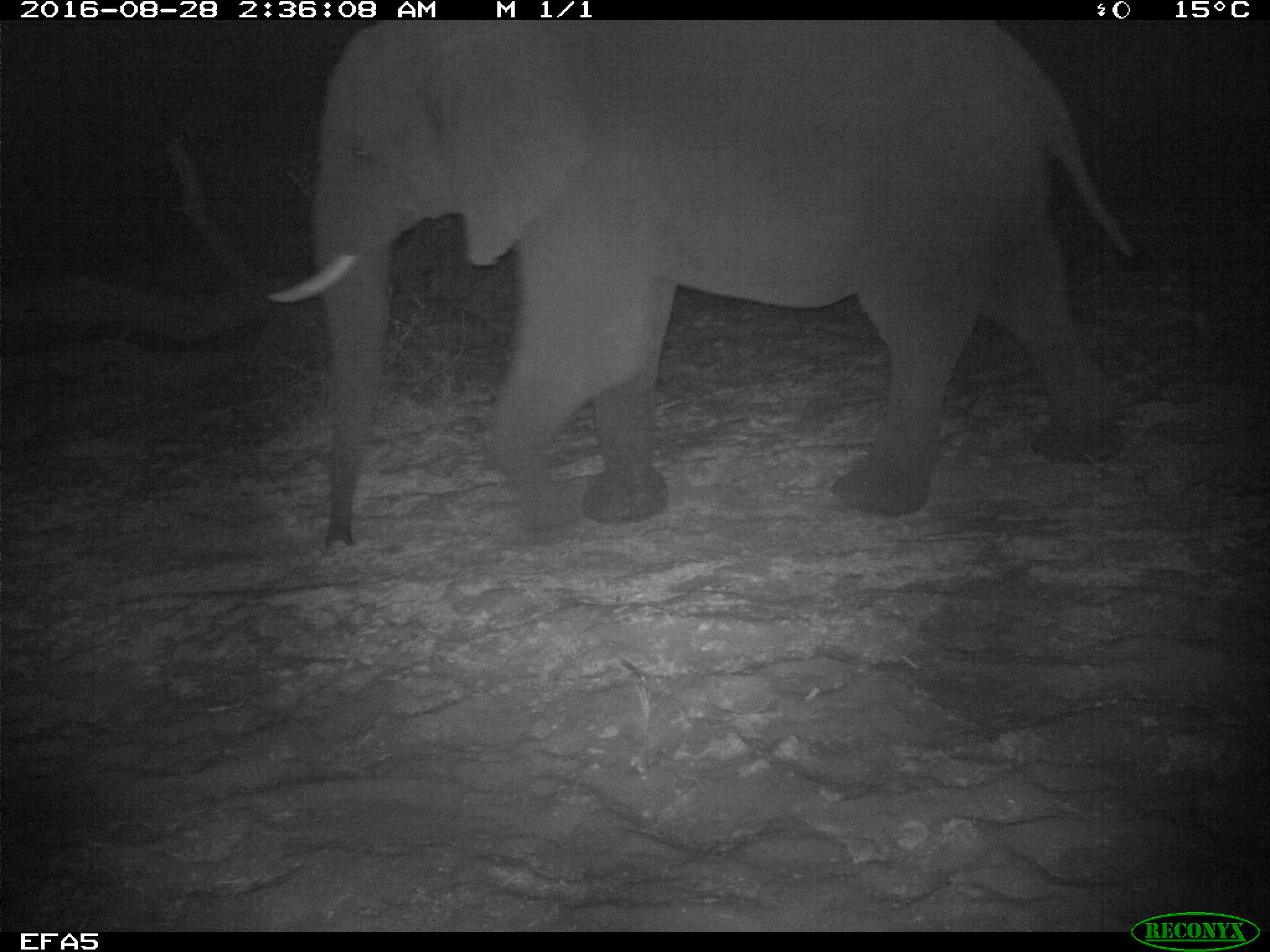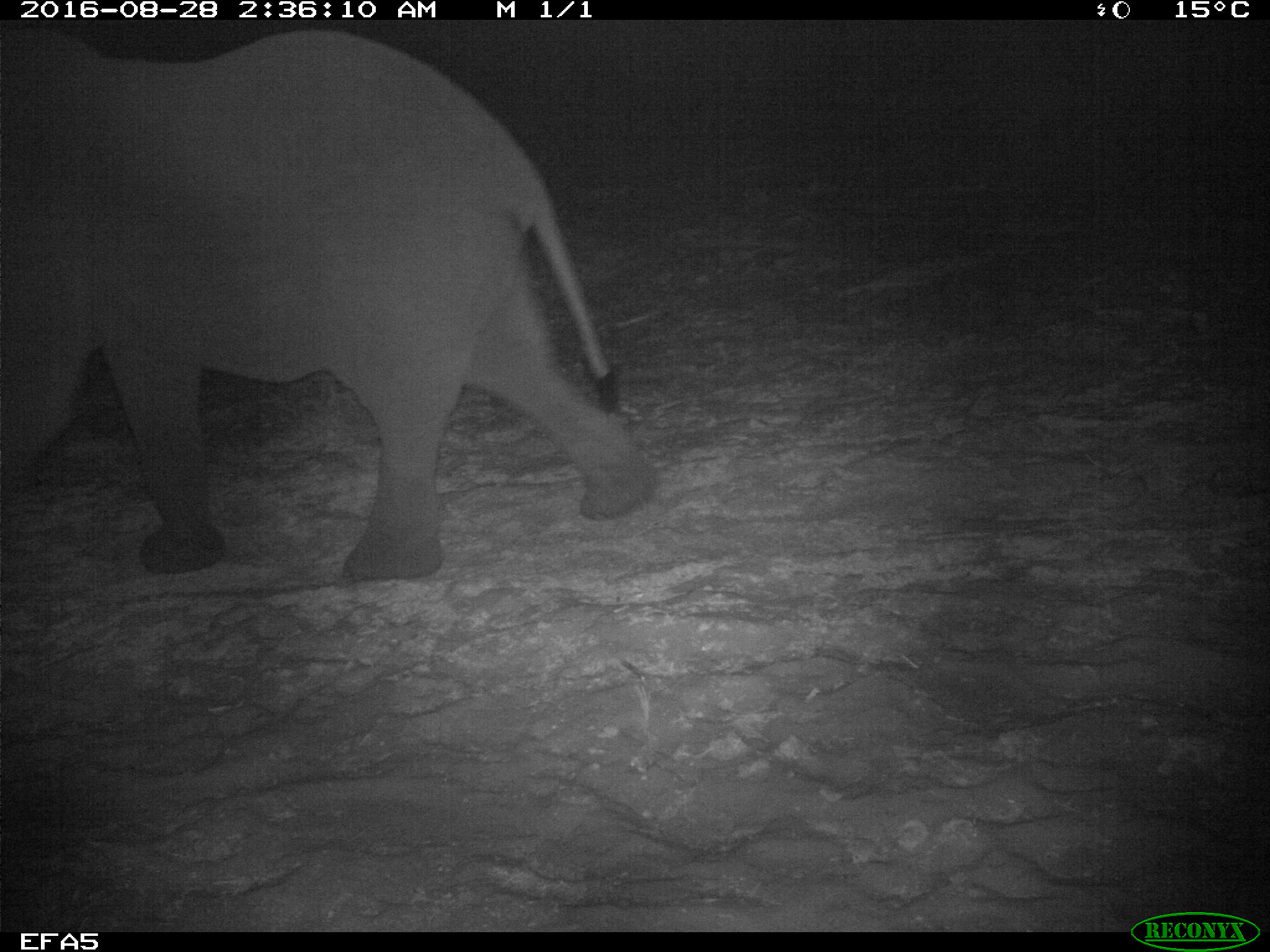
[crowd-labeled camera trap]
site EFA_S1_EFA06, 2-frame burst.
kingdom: Animalia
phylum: Chordata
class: Mammalia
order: Proboscidea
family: Elephantidae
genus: Loxodonta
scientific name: Loxodonta africana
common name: african bush elephant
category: elephant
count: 1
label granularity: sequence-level